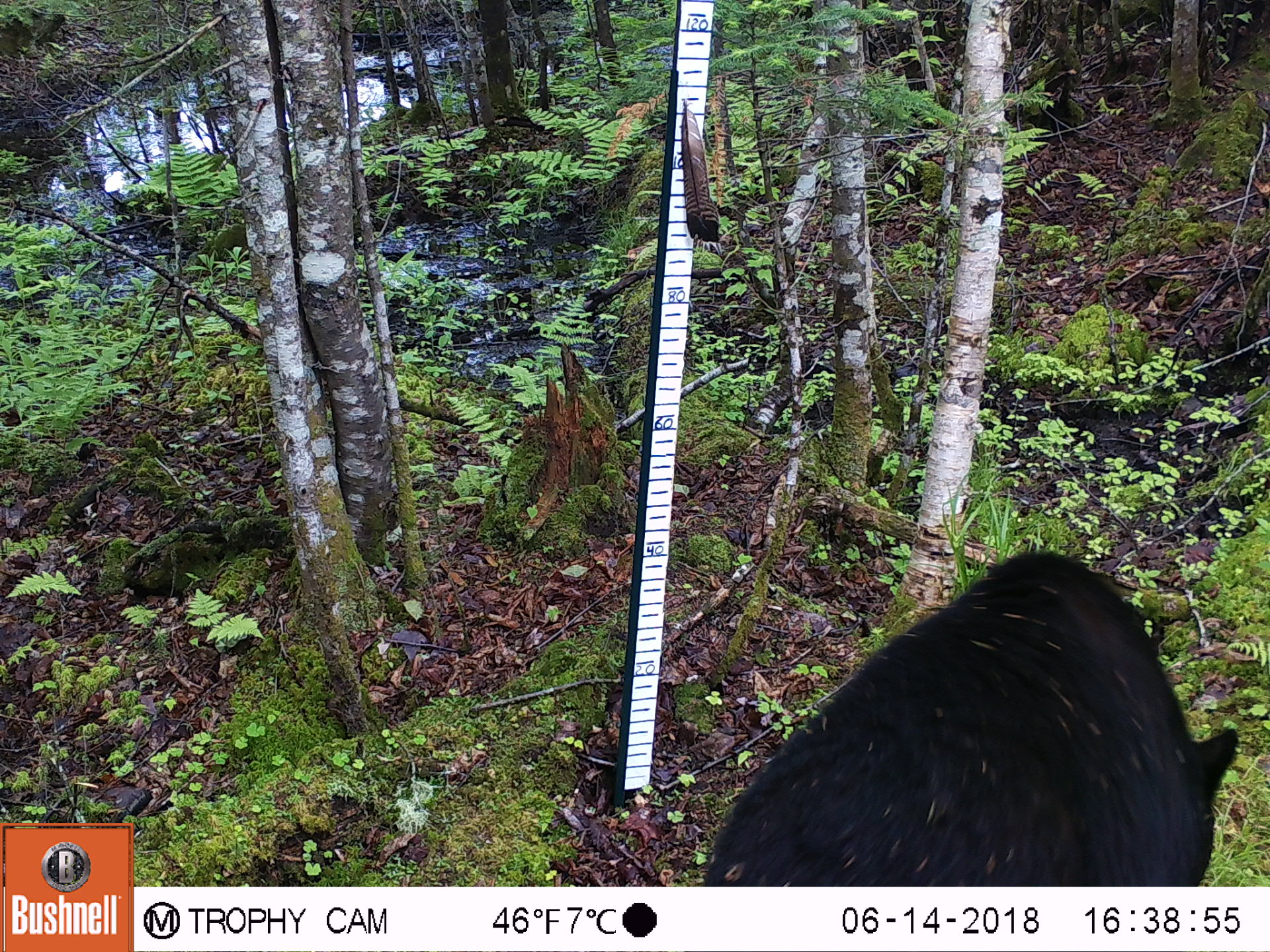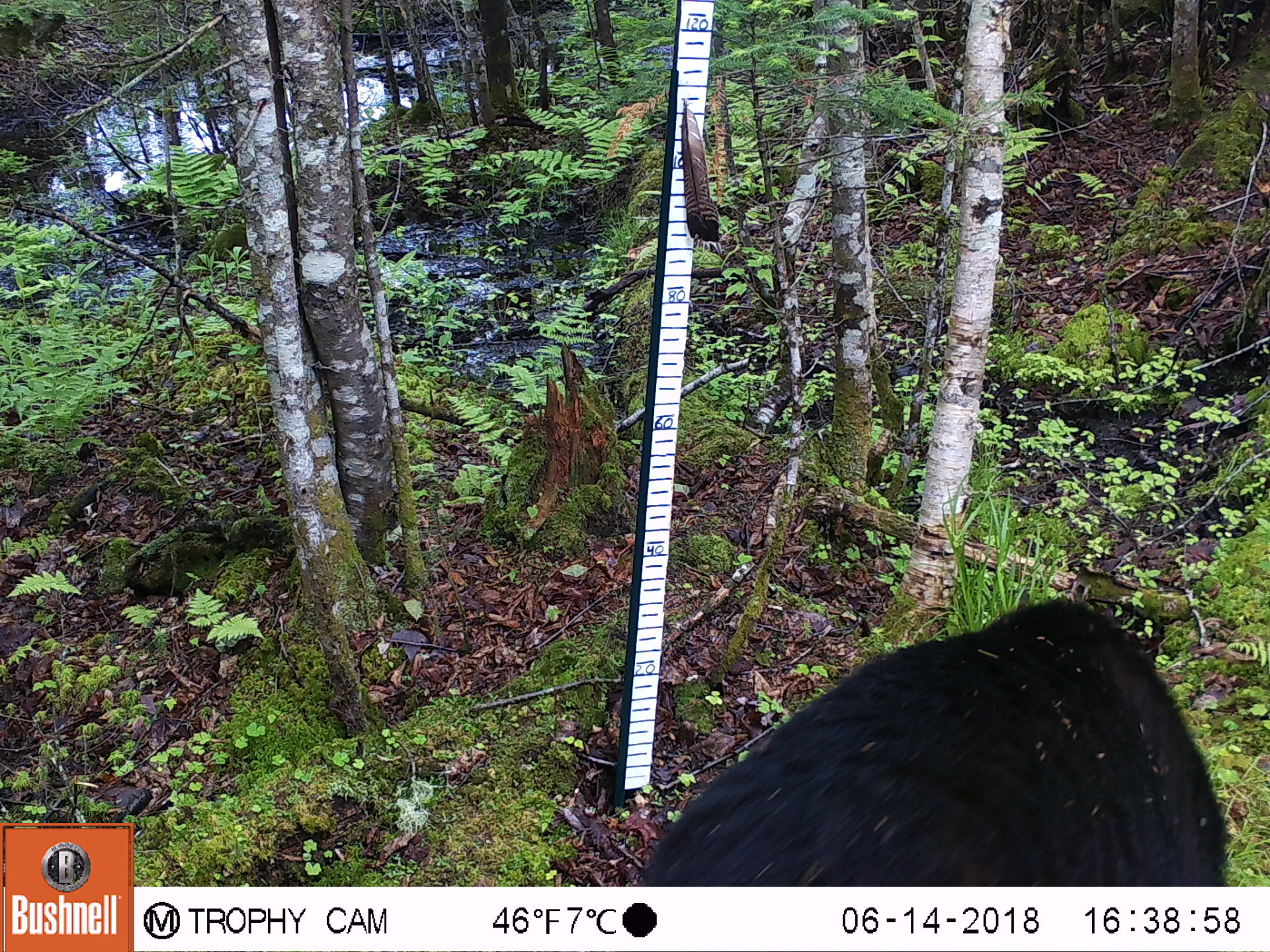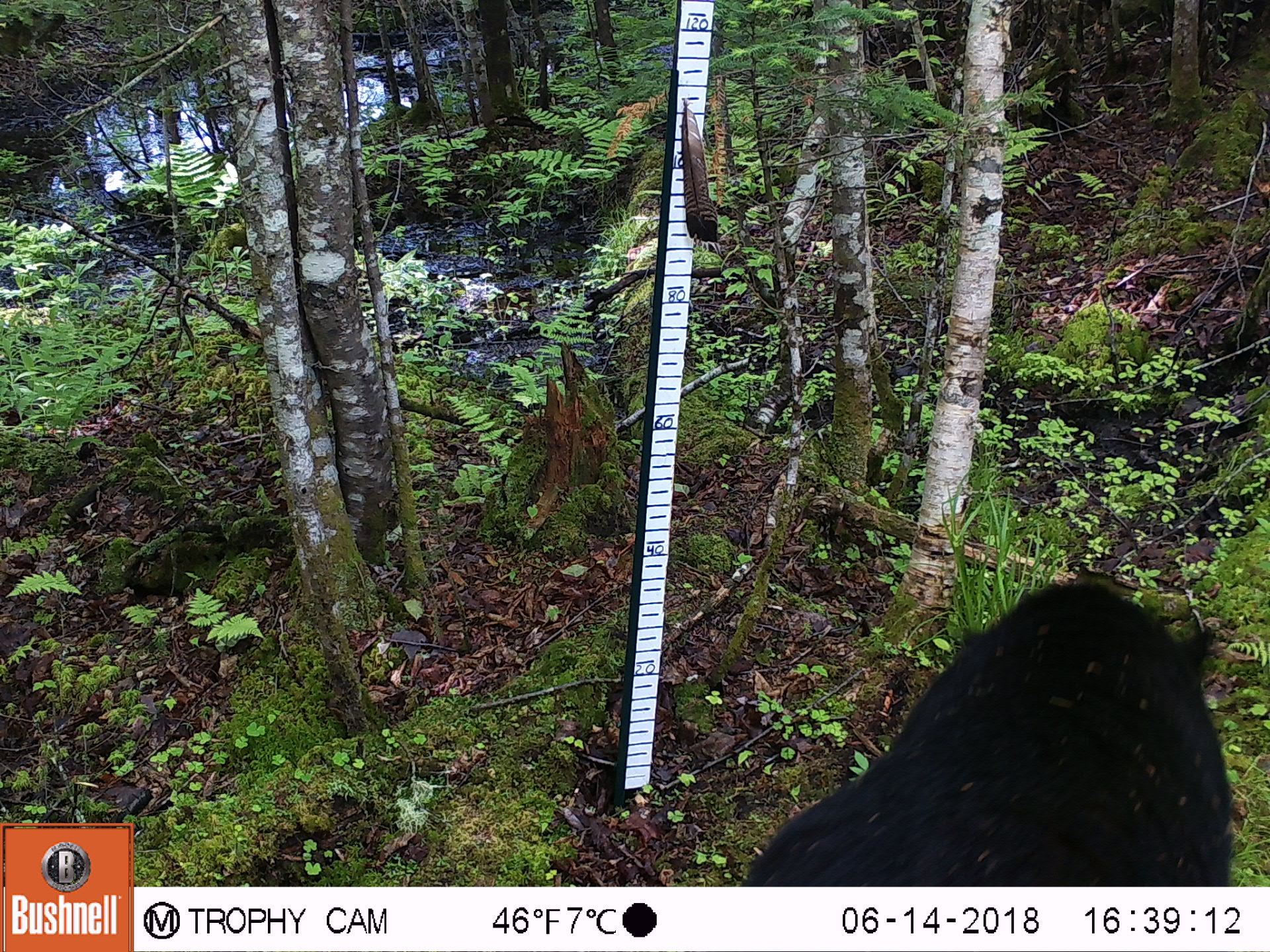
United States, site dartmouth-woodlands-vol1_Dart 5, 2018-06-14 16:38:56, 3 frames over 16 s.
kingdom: Animalia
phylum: Chordata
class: Mammalia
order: Carnivora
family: Ursidae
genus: Ursus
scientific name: Ursus americanus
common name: black bear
Black bear (Ursus americanus).